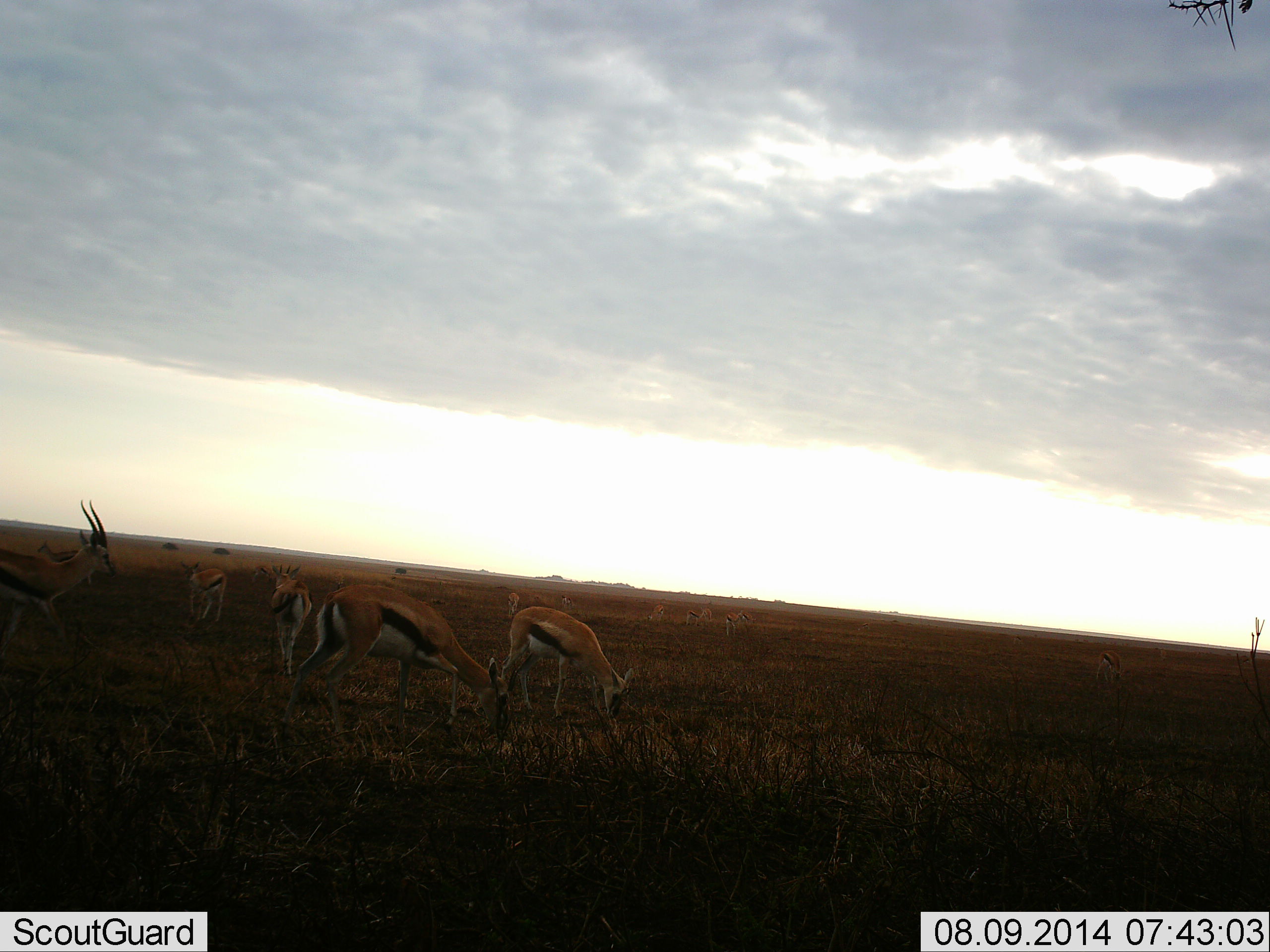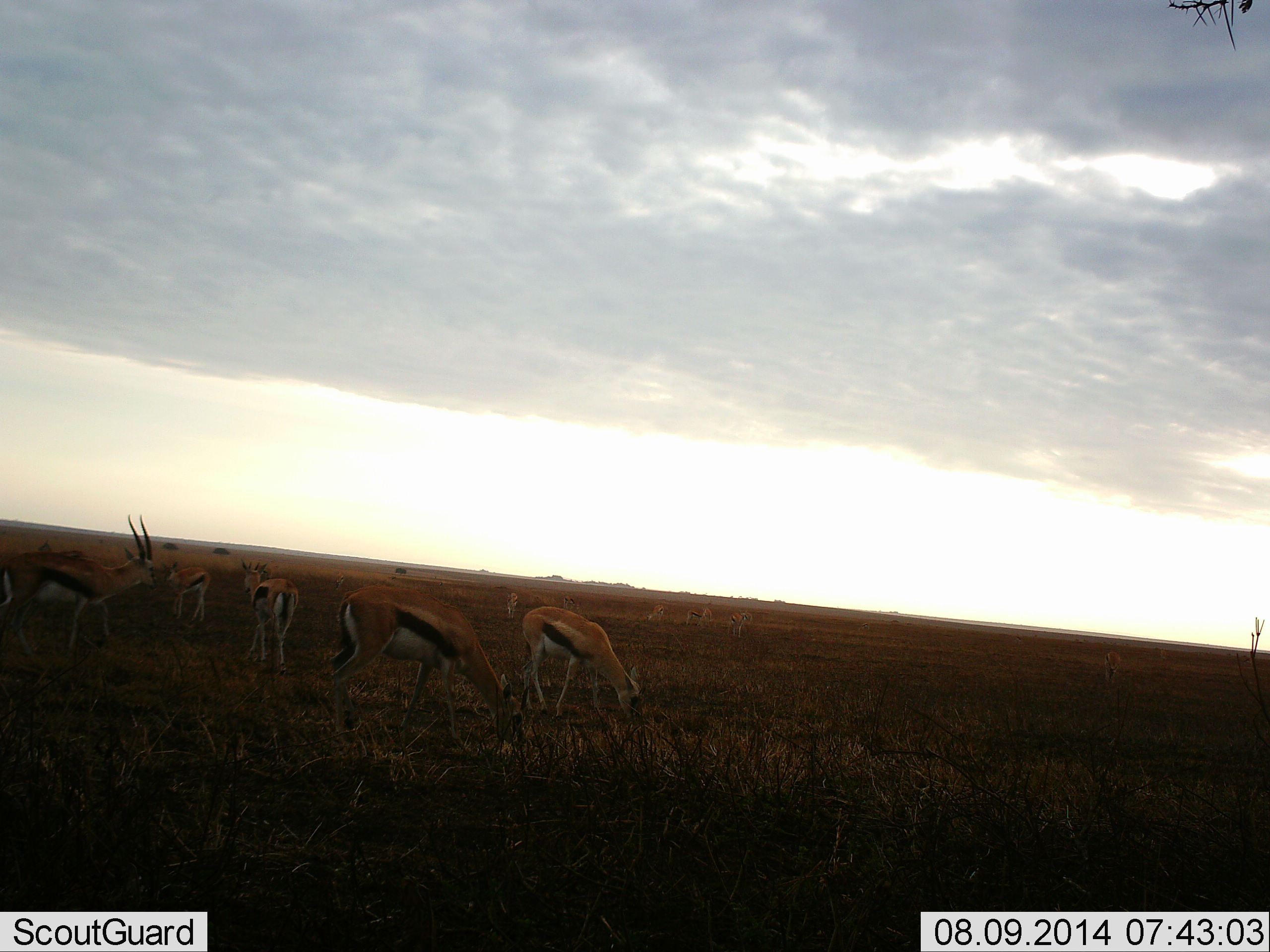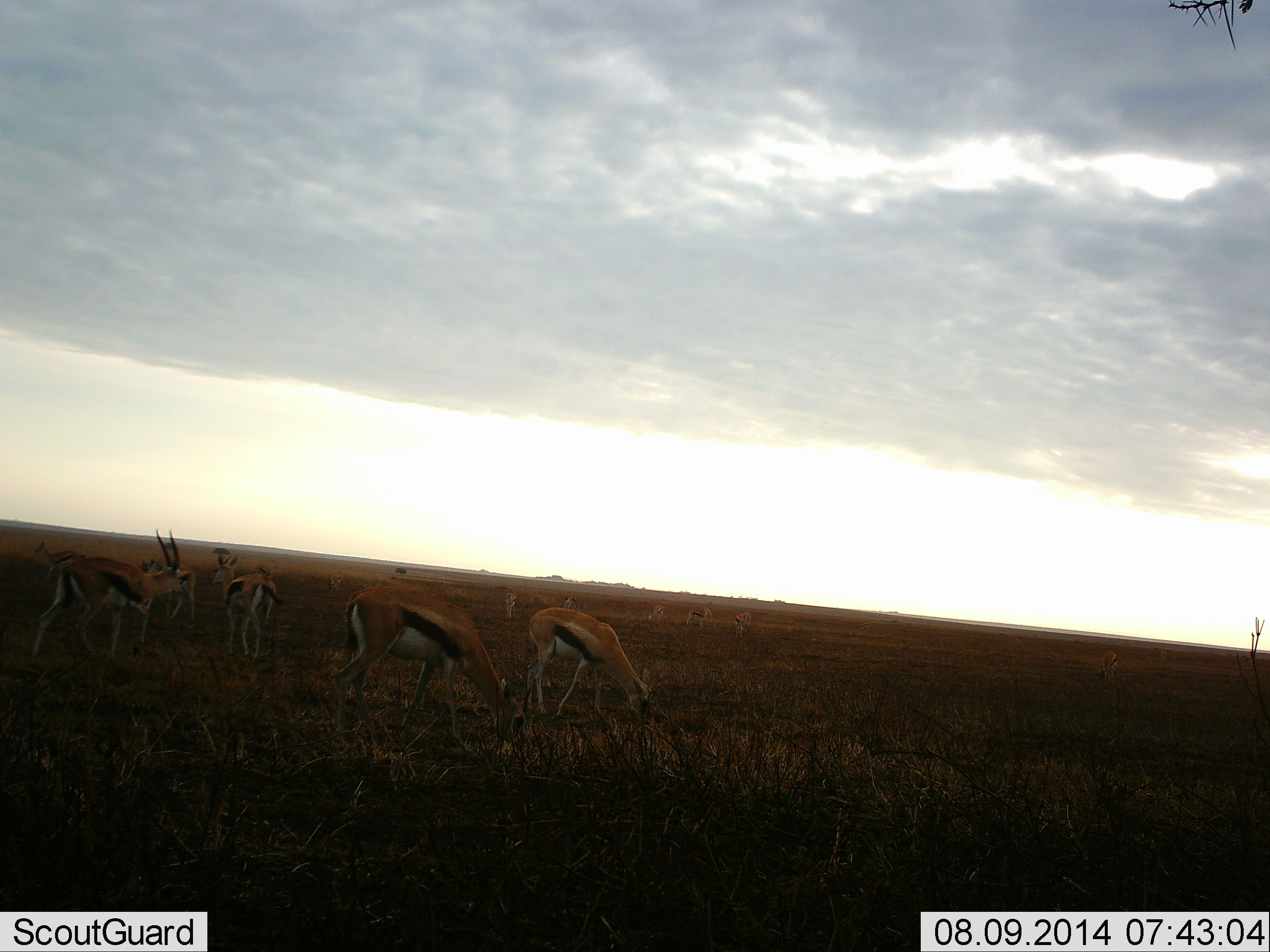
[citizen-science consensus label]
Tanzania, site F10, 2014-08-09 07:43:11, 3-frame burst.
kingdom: Animalia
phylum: Chordata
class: Mammalia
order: Artiodactyla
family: Bovidae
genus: Eudorcas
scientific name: Eudorcas thomsonii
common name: thomson's gazelle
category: gazellethomsons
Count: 9.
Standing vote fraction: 50%.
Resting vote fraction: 0%.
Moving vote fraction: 60%.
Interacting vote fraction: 0%.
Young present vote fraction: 0%.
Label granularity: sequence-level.